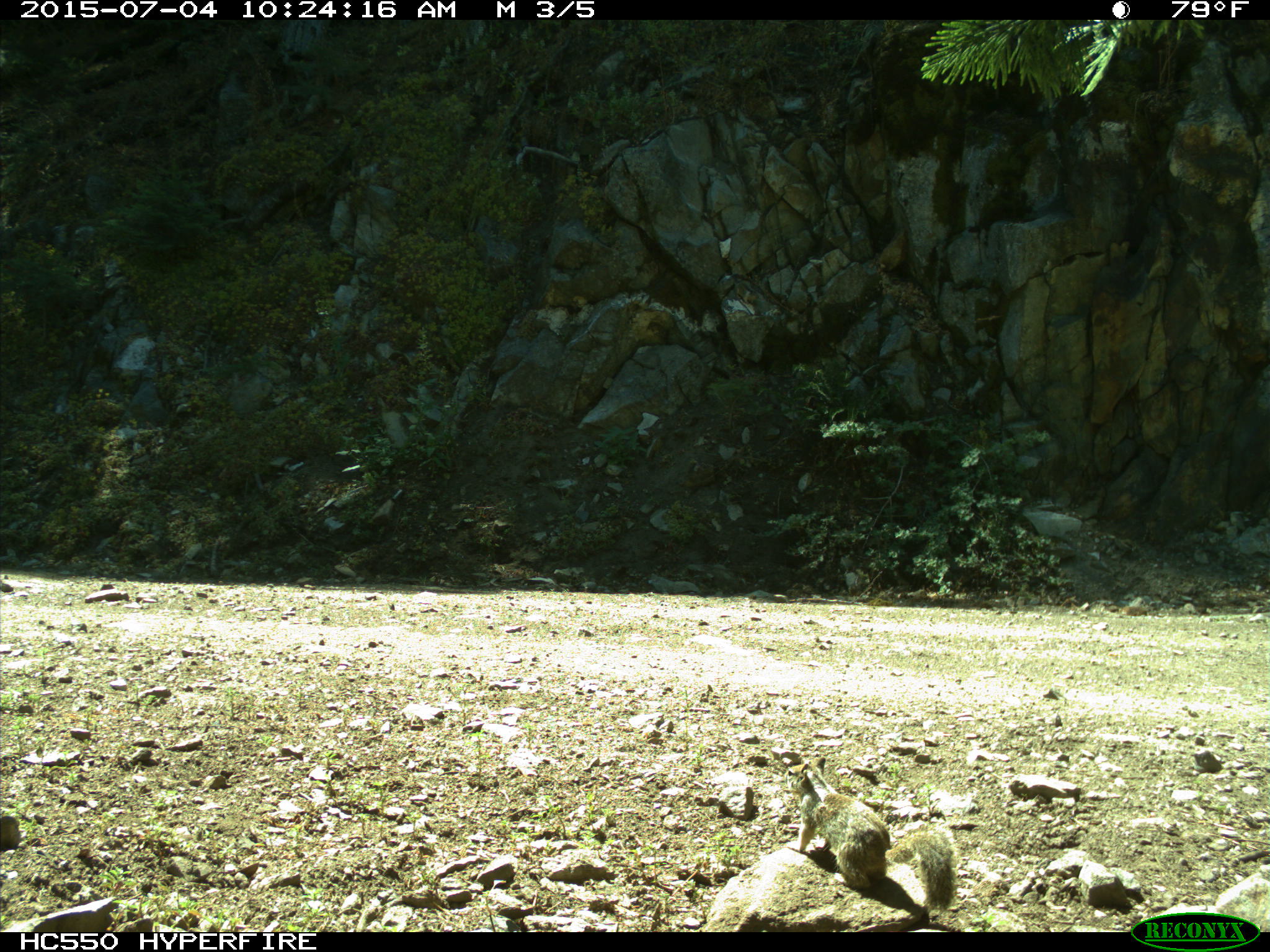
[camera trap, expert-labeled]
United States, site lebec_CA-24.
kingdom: Animalia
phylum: Chordata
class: Mammalia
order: Rodentia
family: Sciuridae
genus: Otospermophilus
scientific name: Otospermophilus beecheyi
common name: california ground squirrel